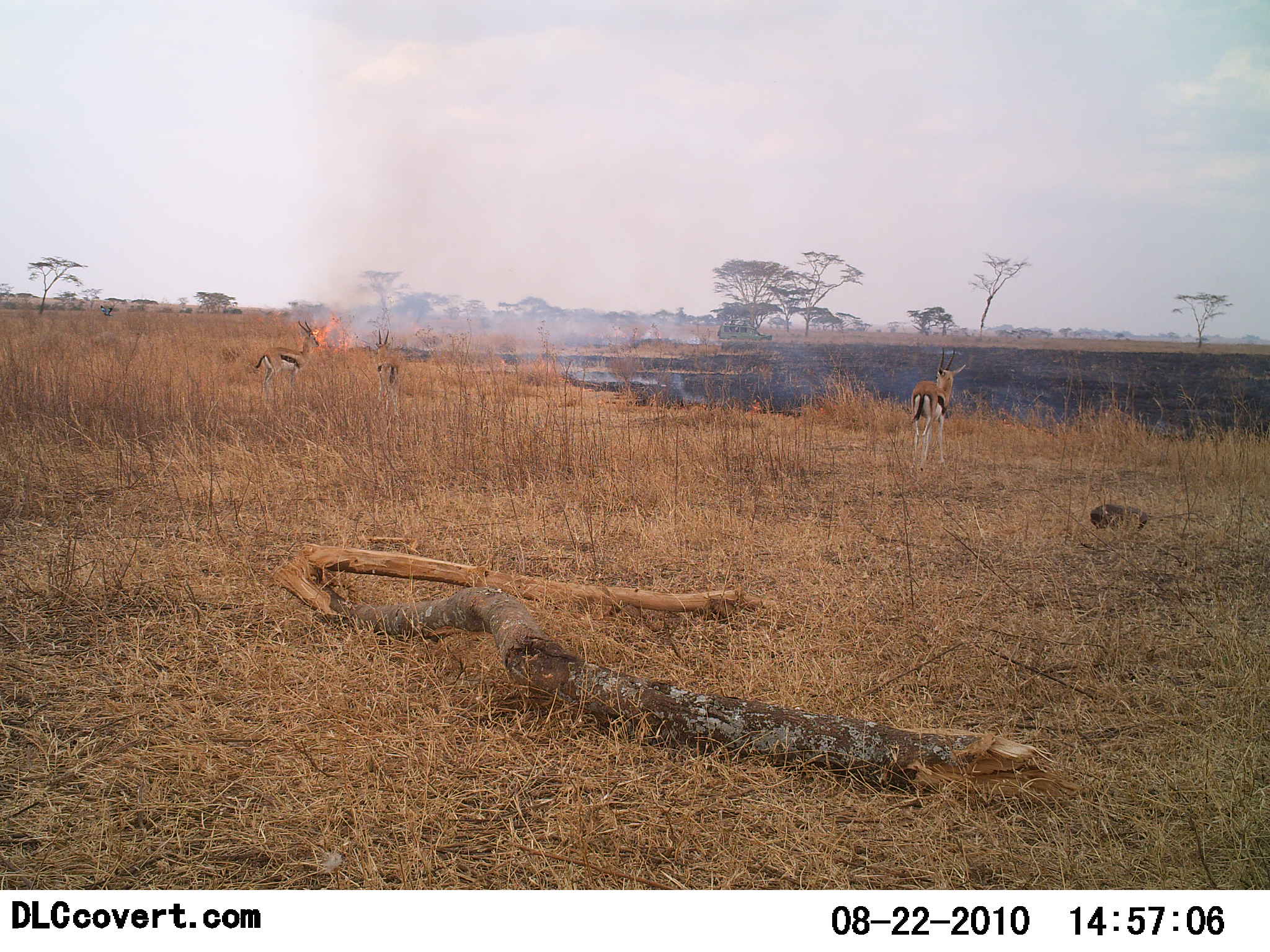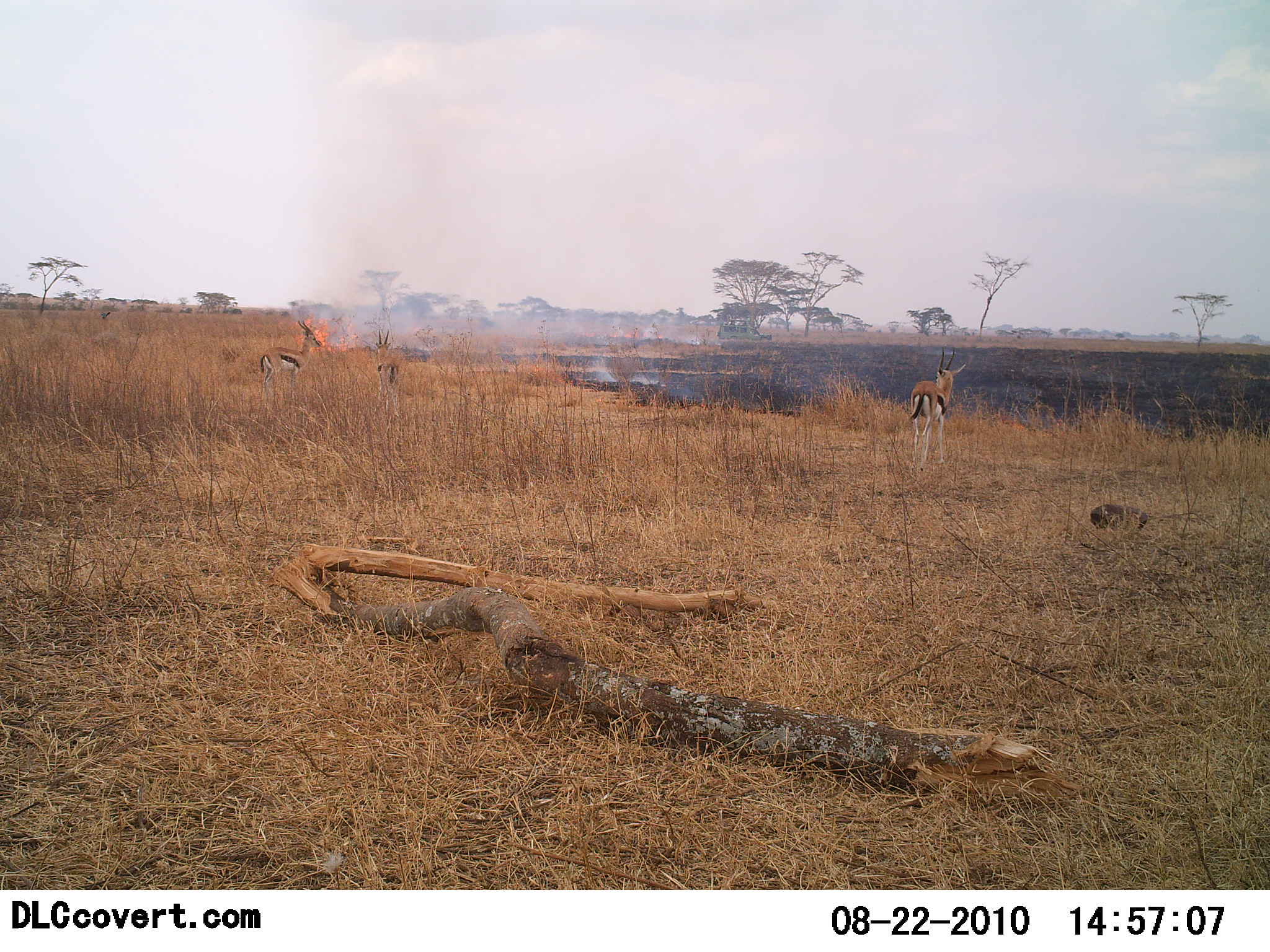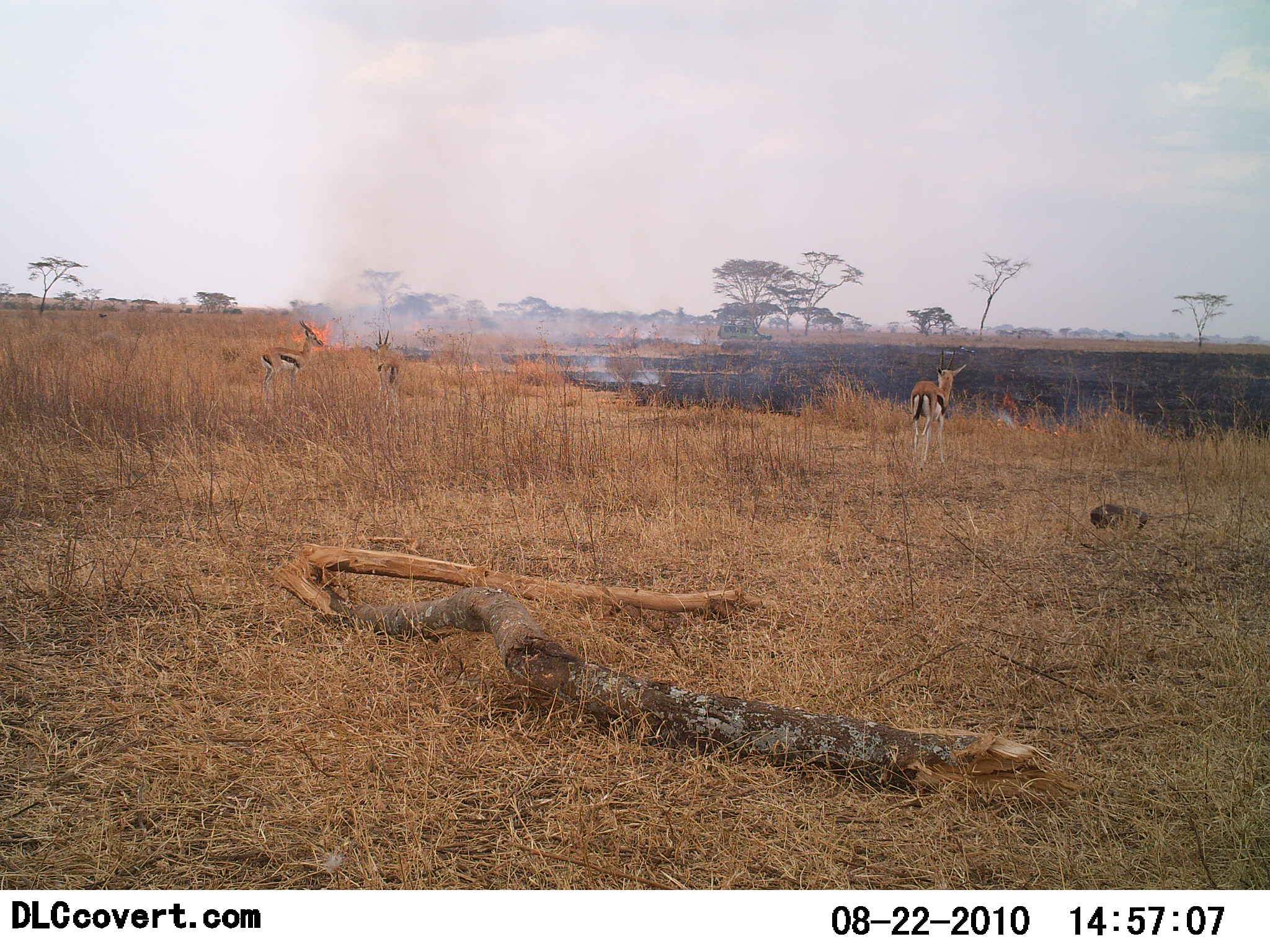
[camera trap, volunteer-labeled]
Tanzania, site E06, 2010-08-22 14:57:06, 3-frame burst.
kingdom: Animalia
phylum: Chordata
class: Mammalia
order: Artiodactyla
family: Bovidae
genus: Eudorcas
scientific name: Eudorcas thomsonii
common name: thomson's gazelle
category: gazellethomsons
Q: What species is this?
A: Gazellethomsons (thomson's gazelle) (Eudorcas thomsonii).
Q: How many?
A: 3.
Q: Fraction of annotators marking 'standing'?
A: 94%.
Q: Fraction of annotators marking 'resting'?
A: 0%.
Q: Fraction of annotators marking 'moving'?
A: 6%.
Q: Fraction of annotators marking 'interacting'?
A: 0%.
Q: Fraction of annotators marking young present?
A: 0%.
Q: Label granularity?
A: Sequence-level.